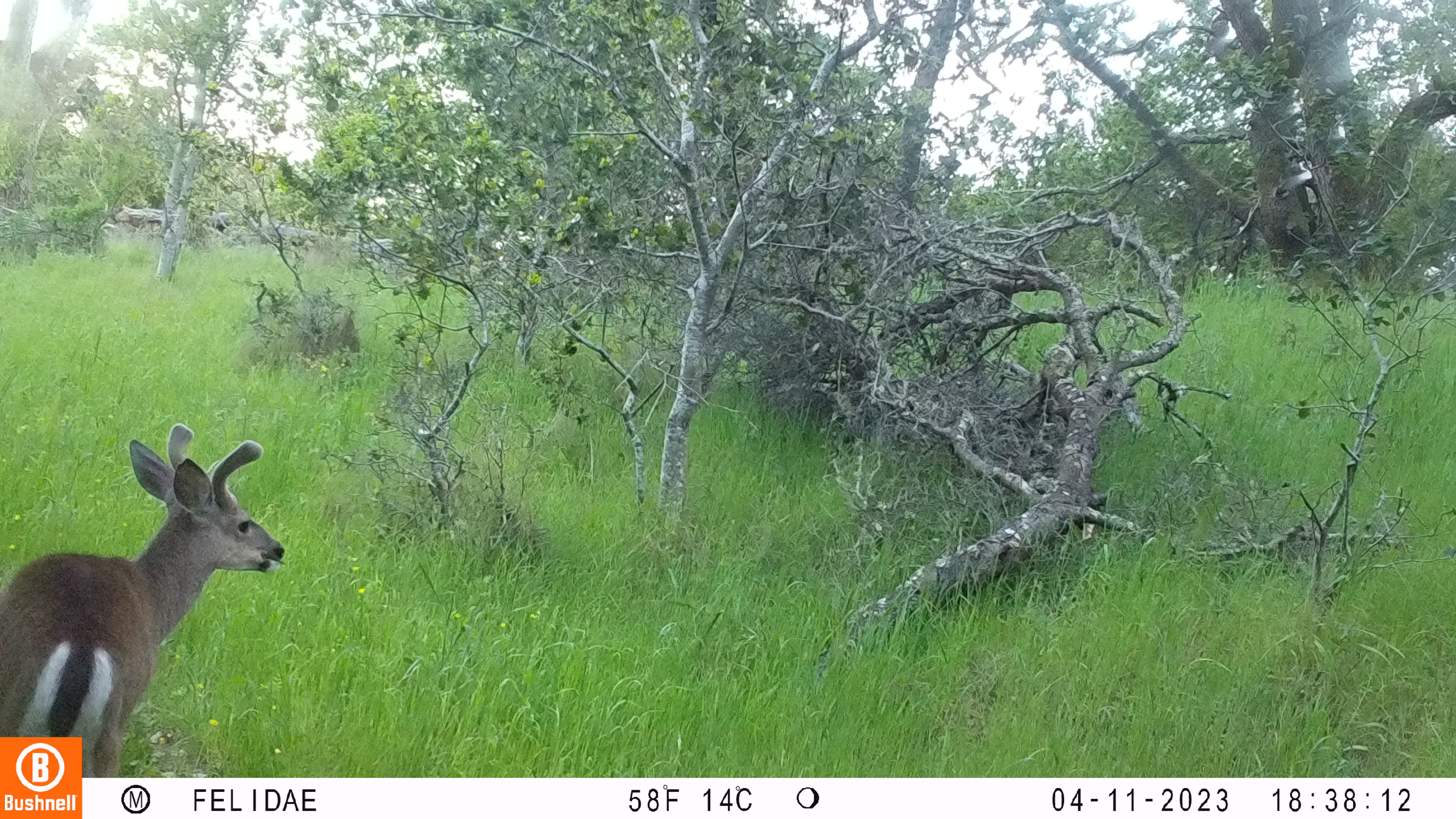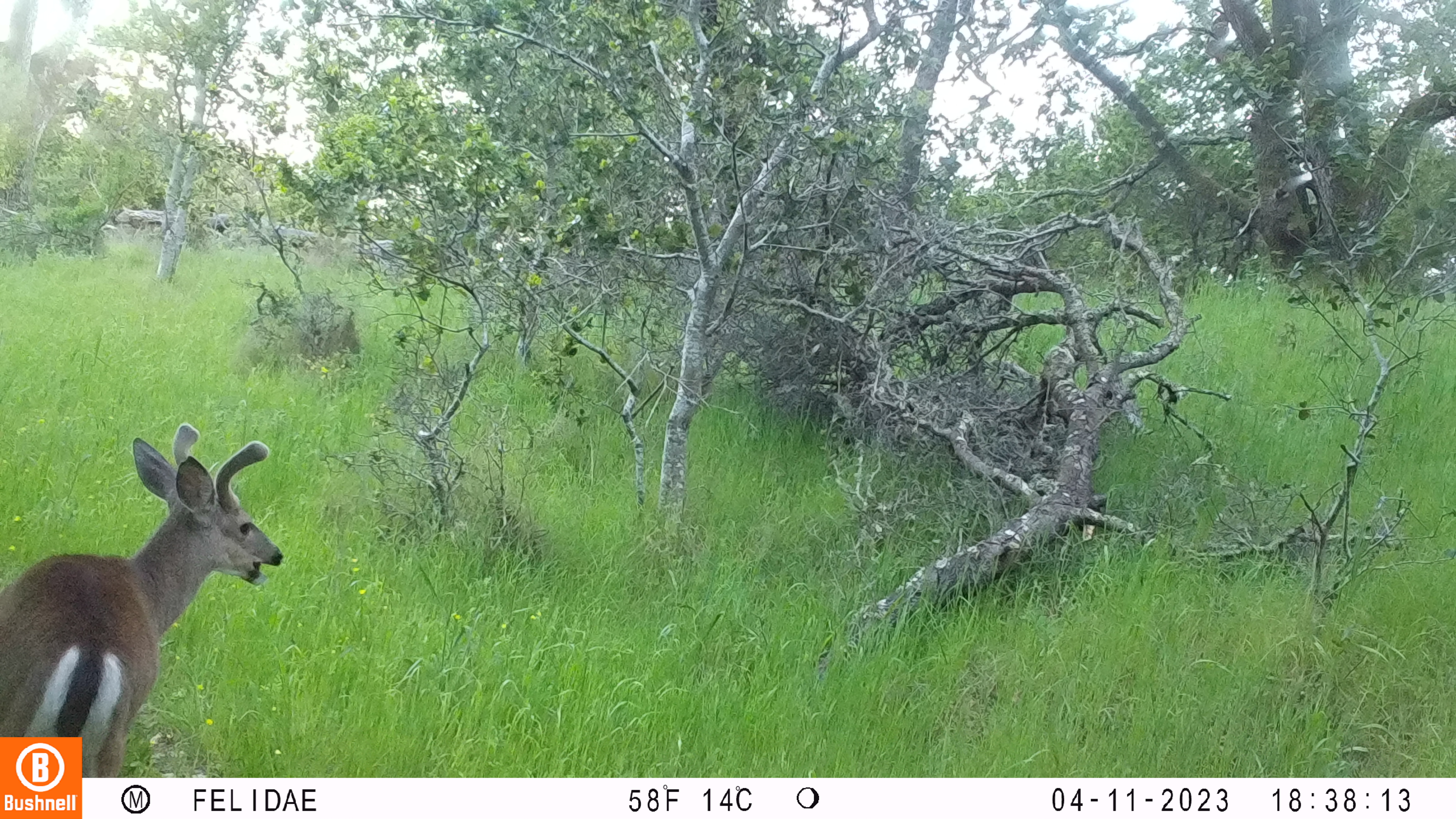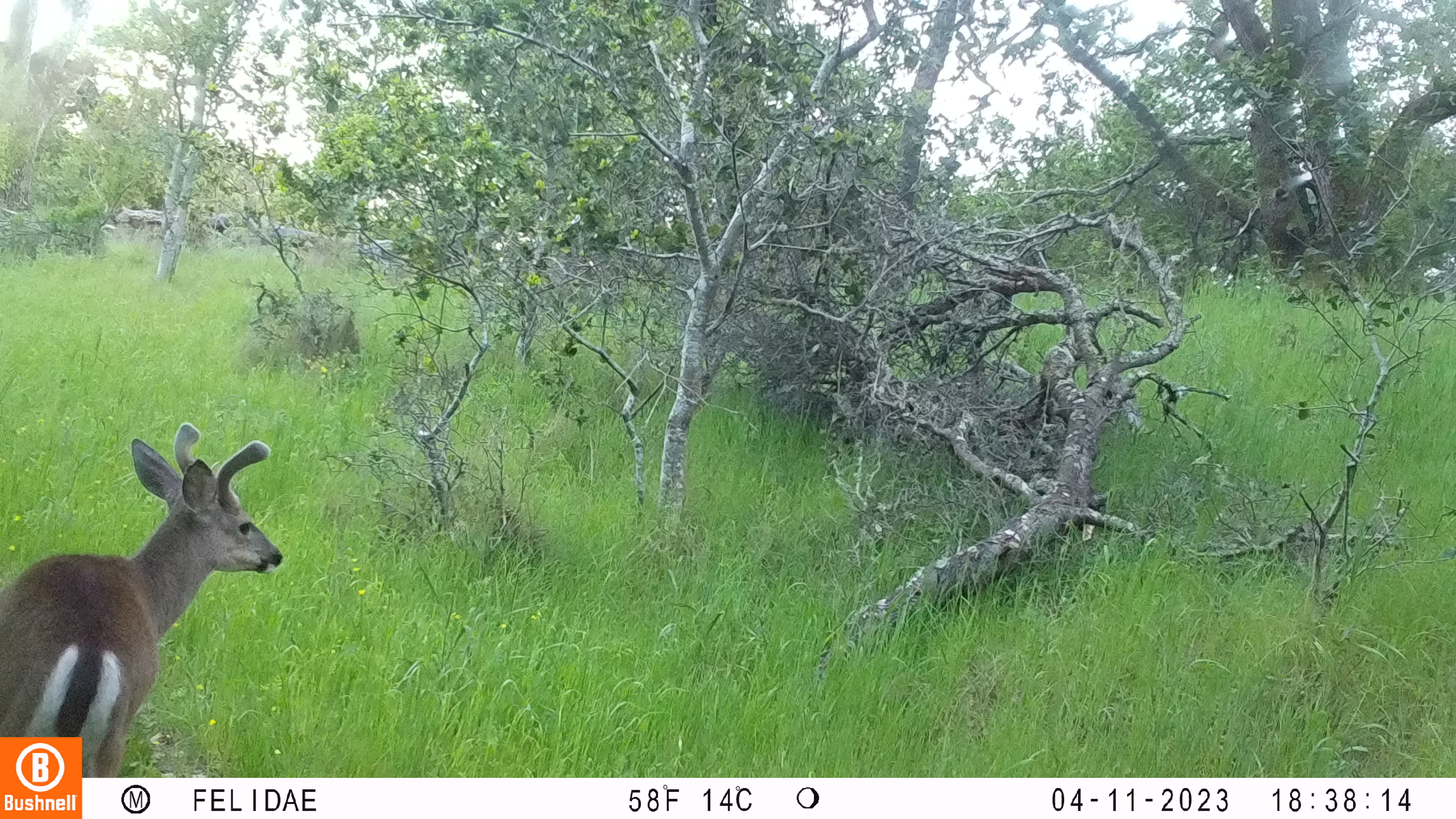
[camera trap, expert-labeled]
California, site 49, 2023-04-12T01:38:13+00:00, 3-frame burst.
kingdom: Animalia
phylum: Chordata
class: Mammalia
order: Artiodactyla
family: Cervidae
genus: Odocoileus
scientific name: Odocoileus hemionus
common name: mule deer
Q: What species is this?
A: Mule deer (Odocoileus hemionus).